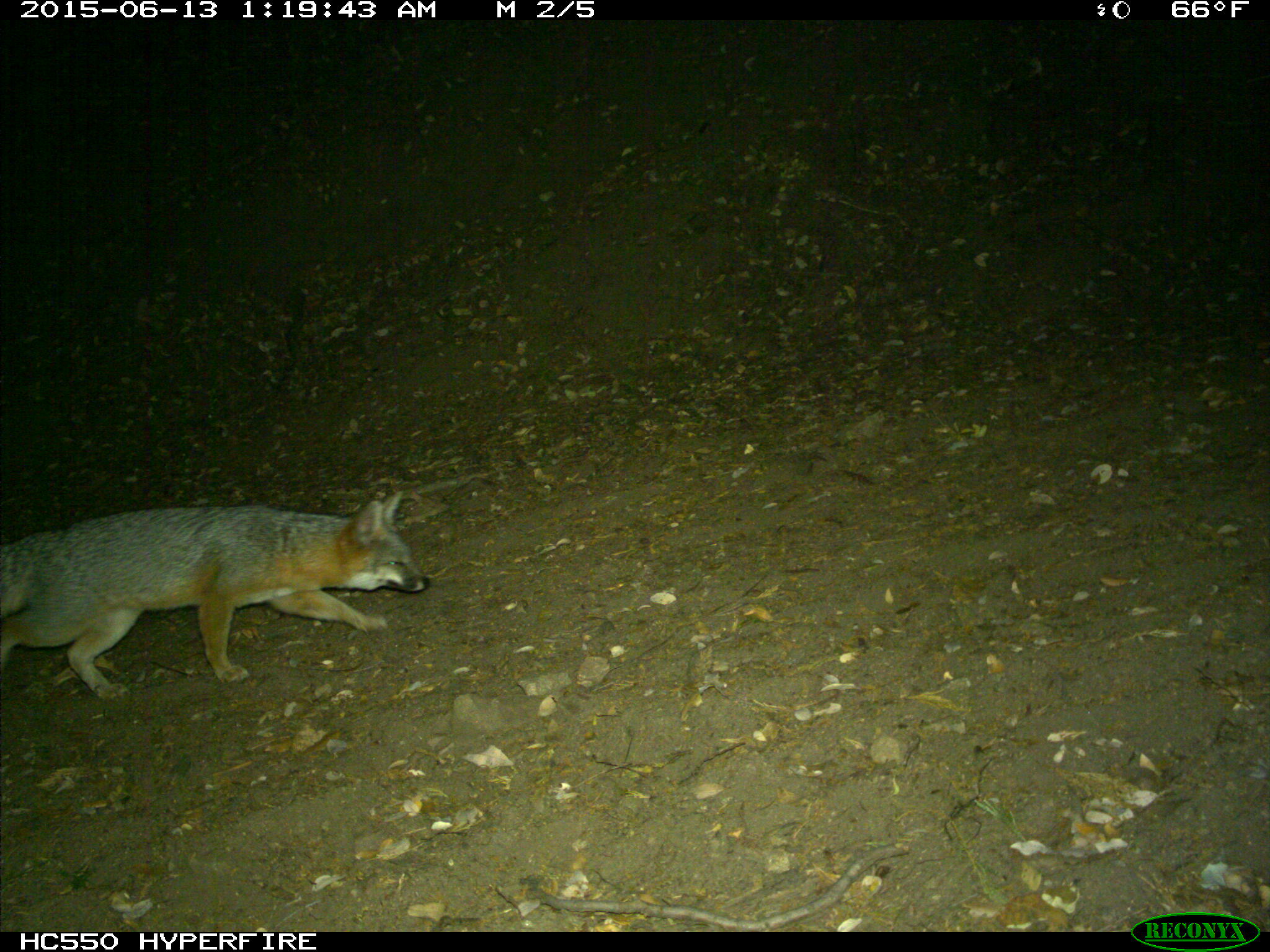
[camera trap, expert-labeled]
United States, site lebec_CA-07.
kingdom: Animalia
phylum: Chordata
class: Mammalia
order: Carnivora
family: Canidae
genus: Urocyon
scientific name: Urocyon cinereoargenteus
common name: gray fox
Urocyon cinereoargenteus (gray fox).